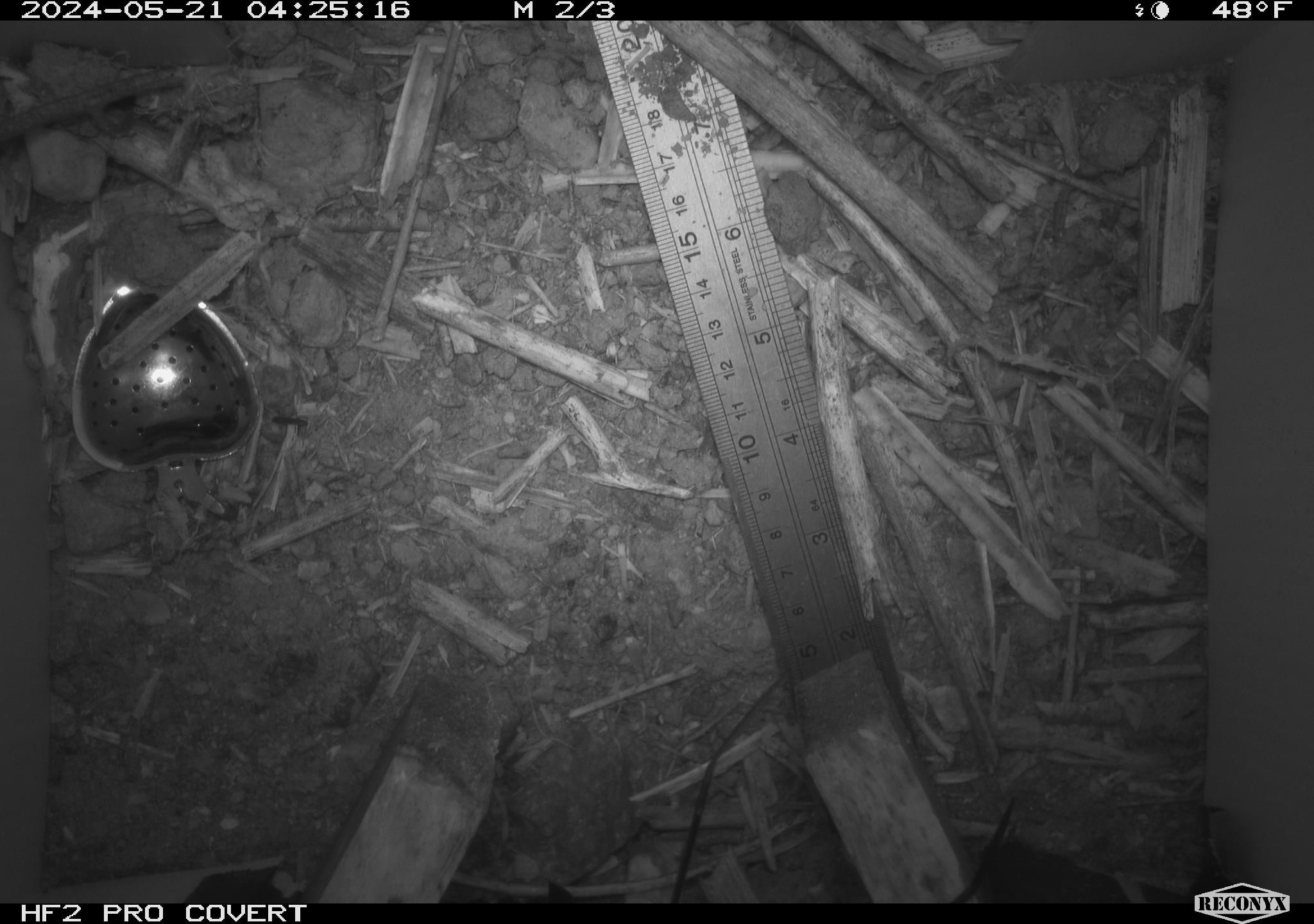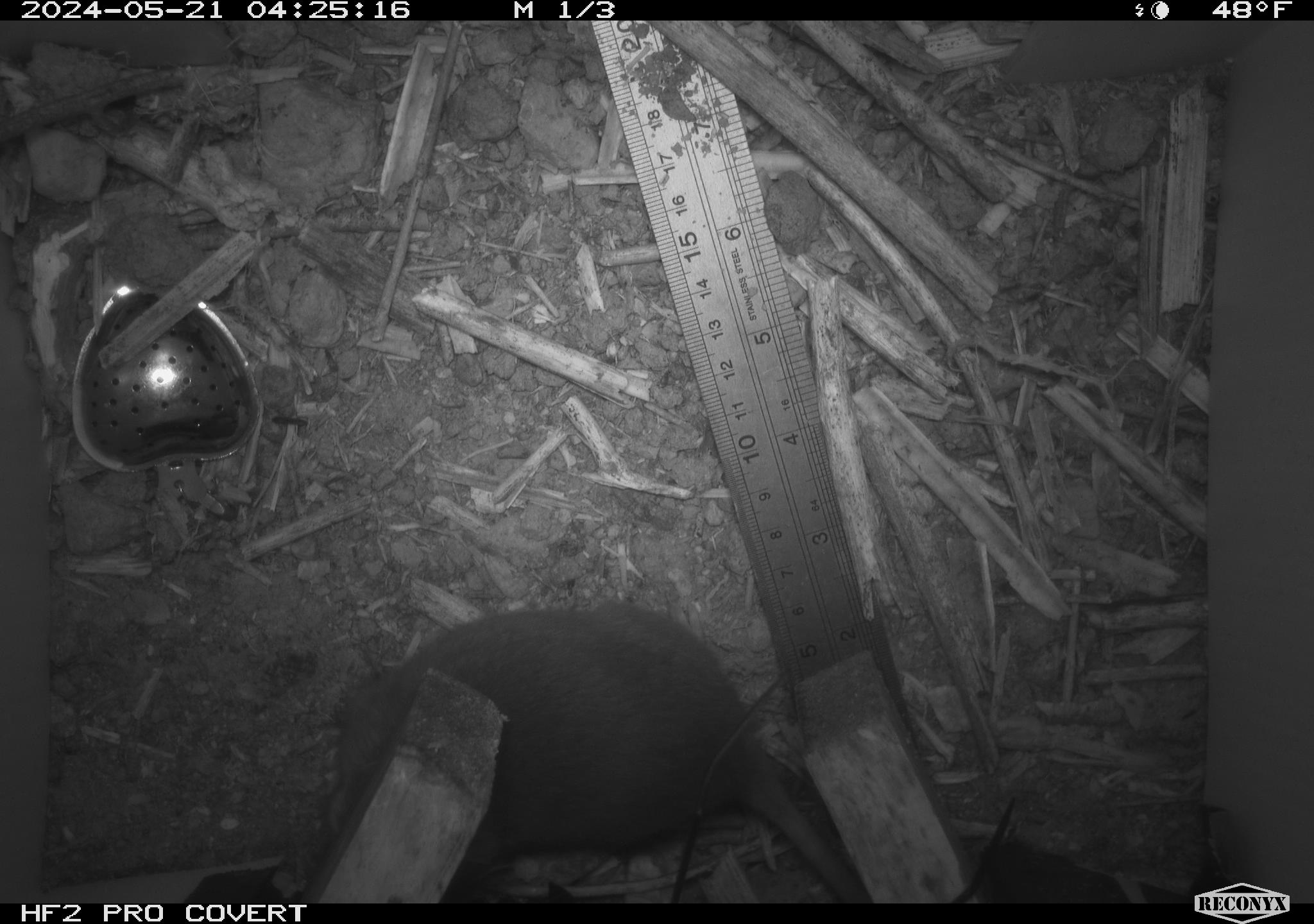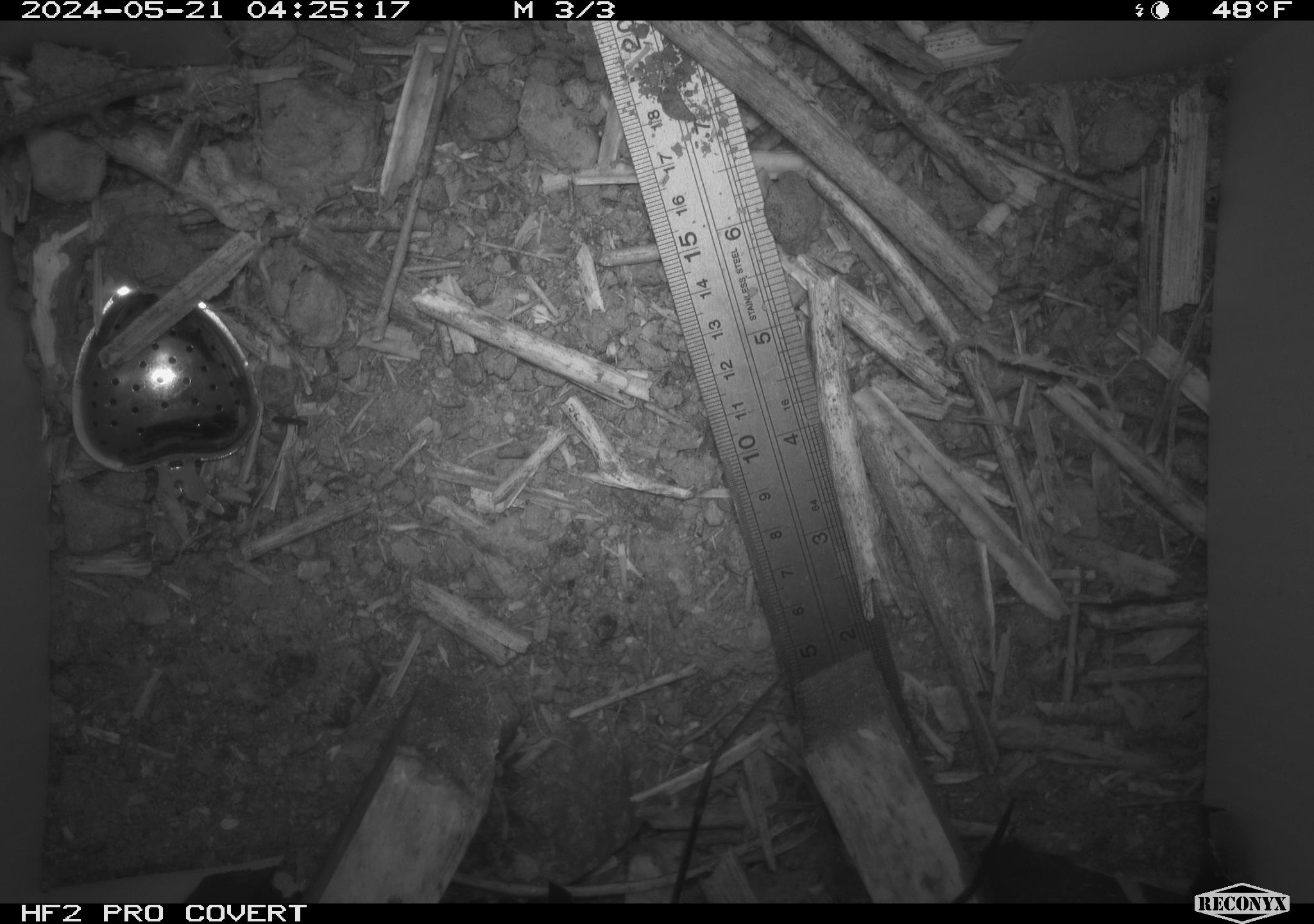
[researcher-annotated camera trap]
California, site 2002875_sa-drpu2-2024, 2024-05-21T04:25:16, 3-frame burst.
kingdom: Animalia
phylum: Chordata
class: Mammalia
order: Rodentia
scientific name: Rodentia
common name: rodent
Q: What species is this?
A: Rodent (Rodentia).